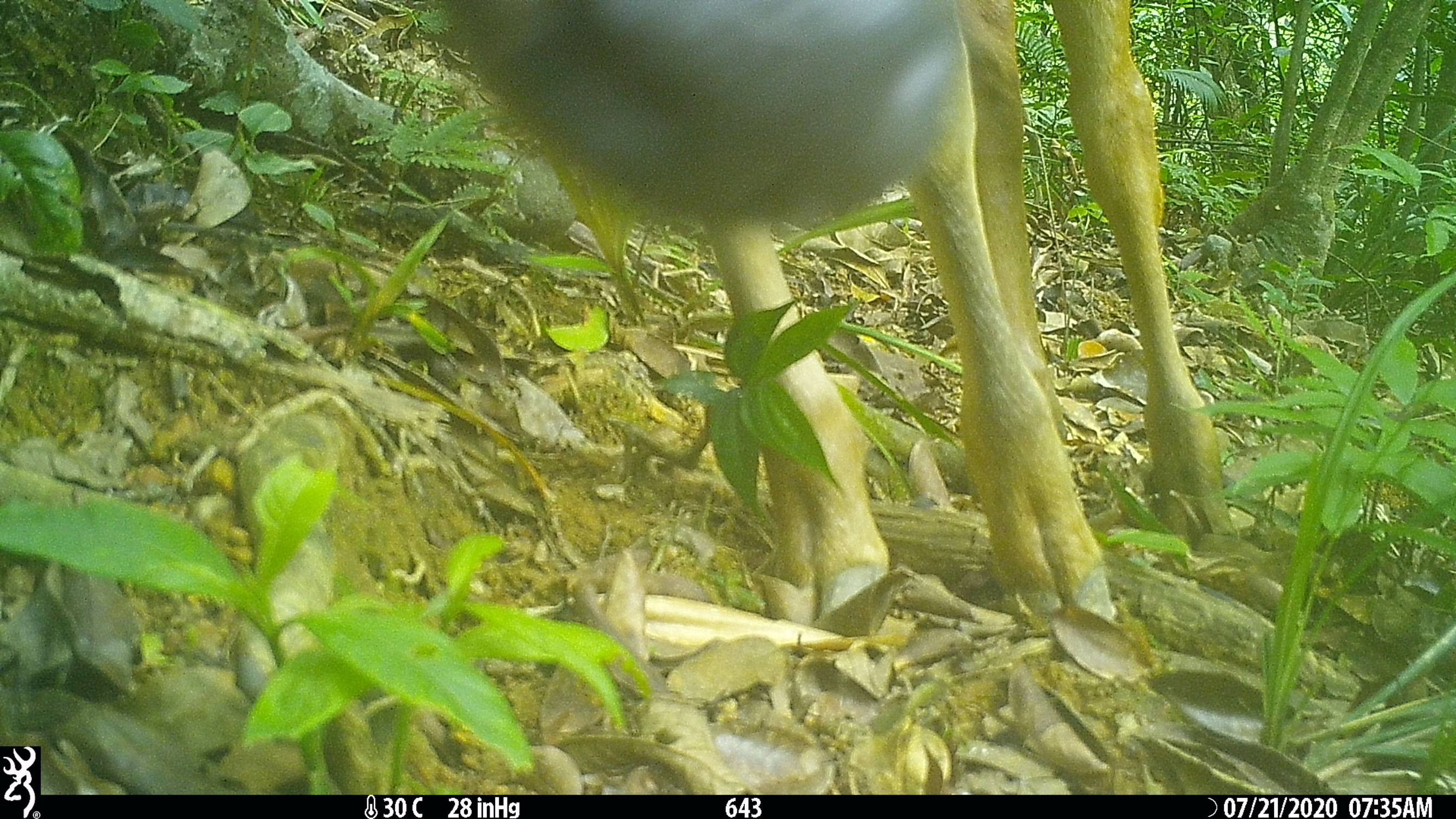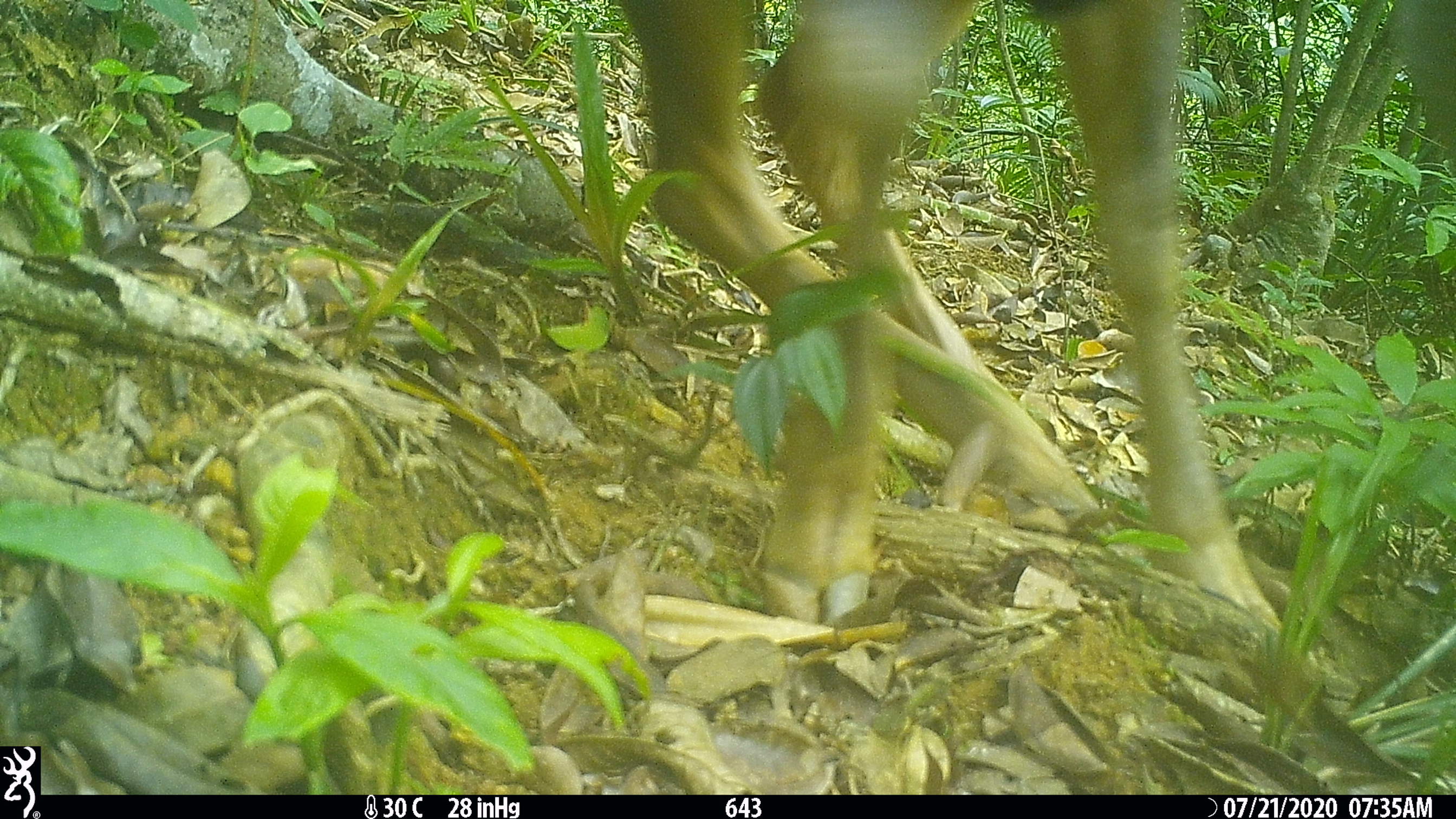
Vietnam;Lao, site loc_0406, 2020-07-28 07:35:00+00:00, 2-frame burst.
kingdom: Animalia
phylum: Chordata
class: Mammalia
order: Artiodactyla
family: Cervidae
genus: Rusa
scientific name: Rusa unicolor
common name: sambar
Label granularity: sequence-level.